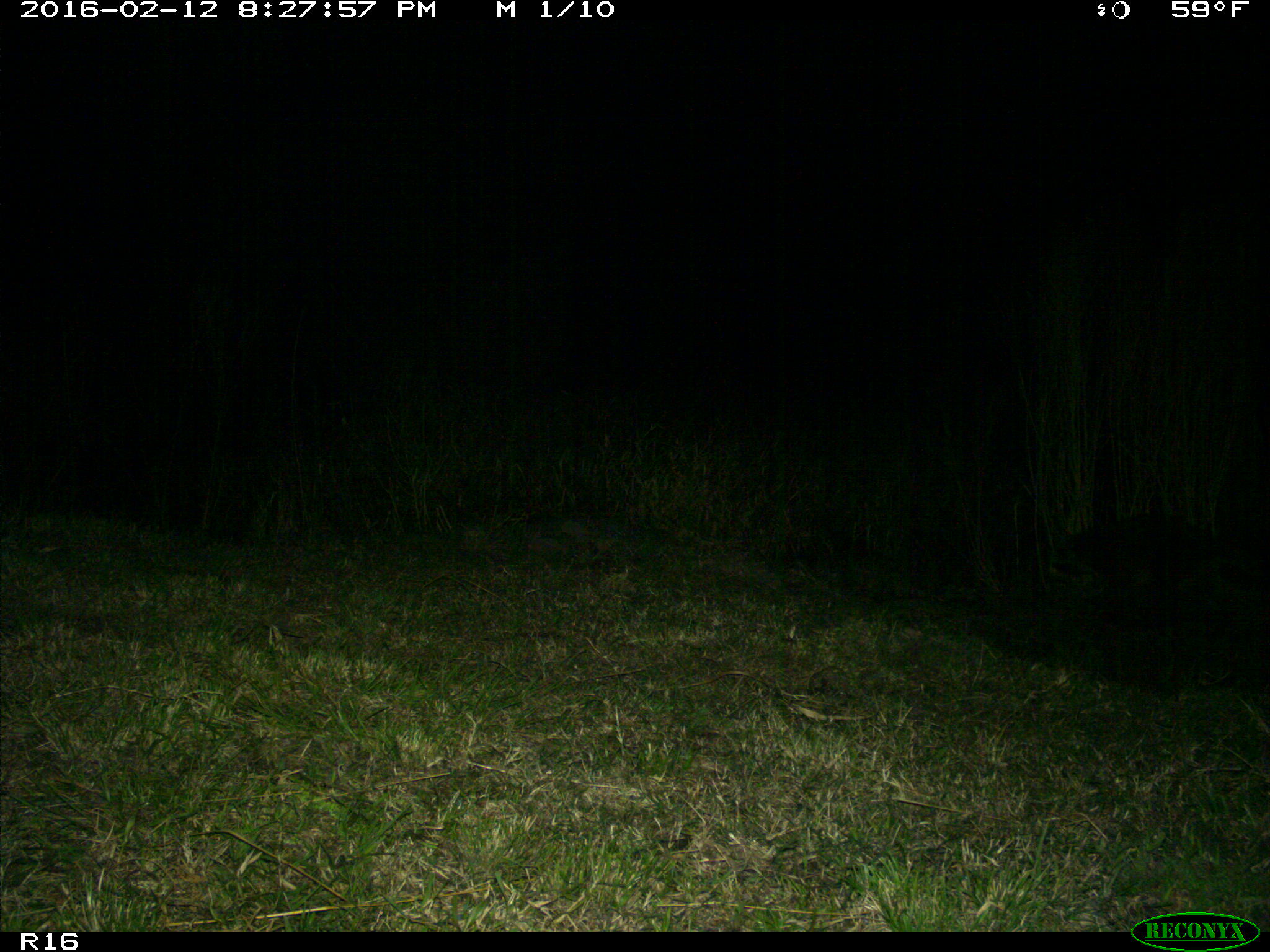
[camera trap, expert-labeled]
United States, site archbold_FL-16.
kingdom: Animalia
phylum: Chordata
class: Mammalia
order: Carnivora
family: Procyonidae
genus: Procyon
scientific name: Procyon lotor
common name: common raccoon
Procyon lotor (common raccoon).